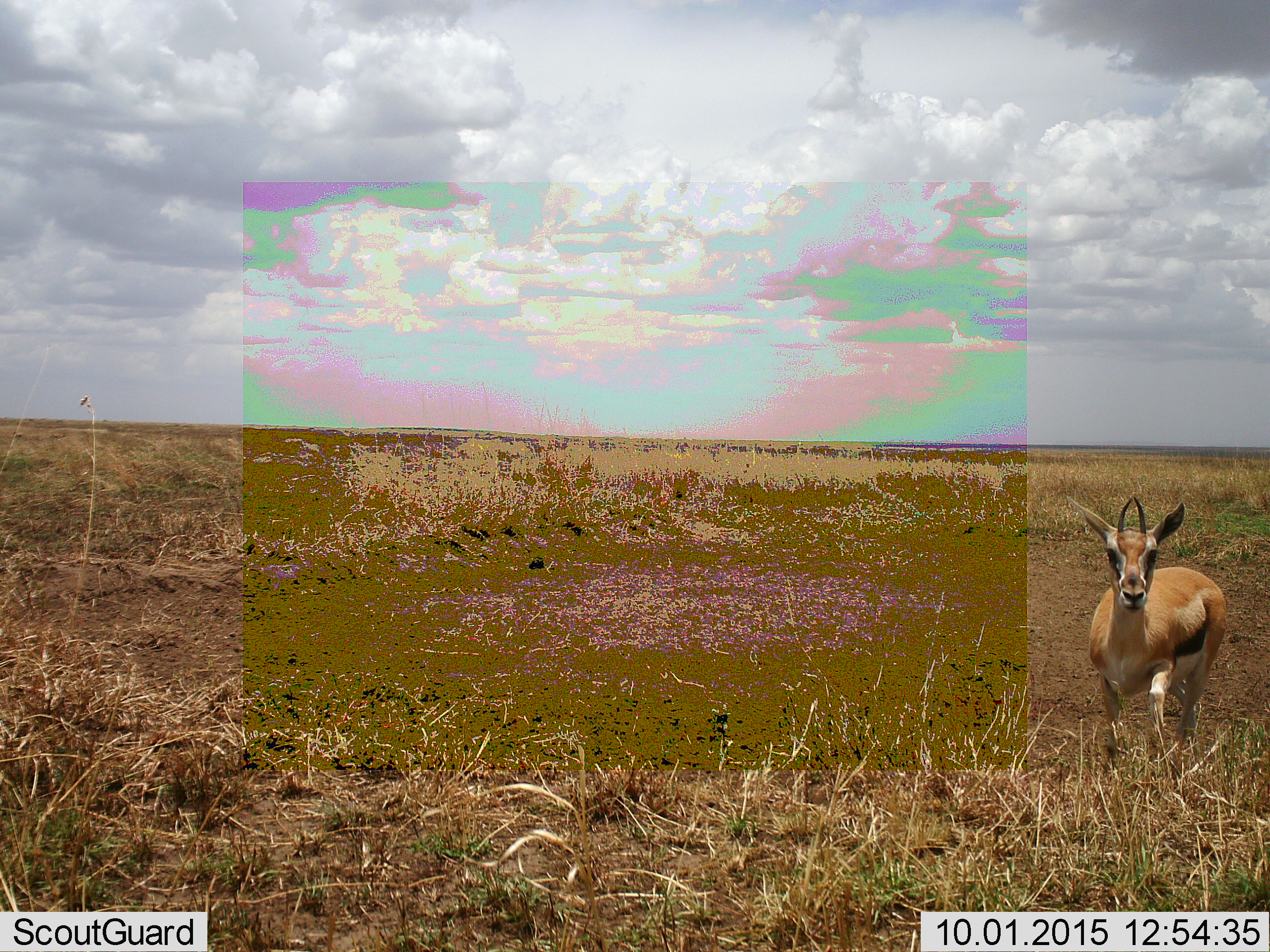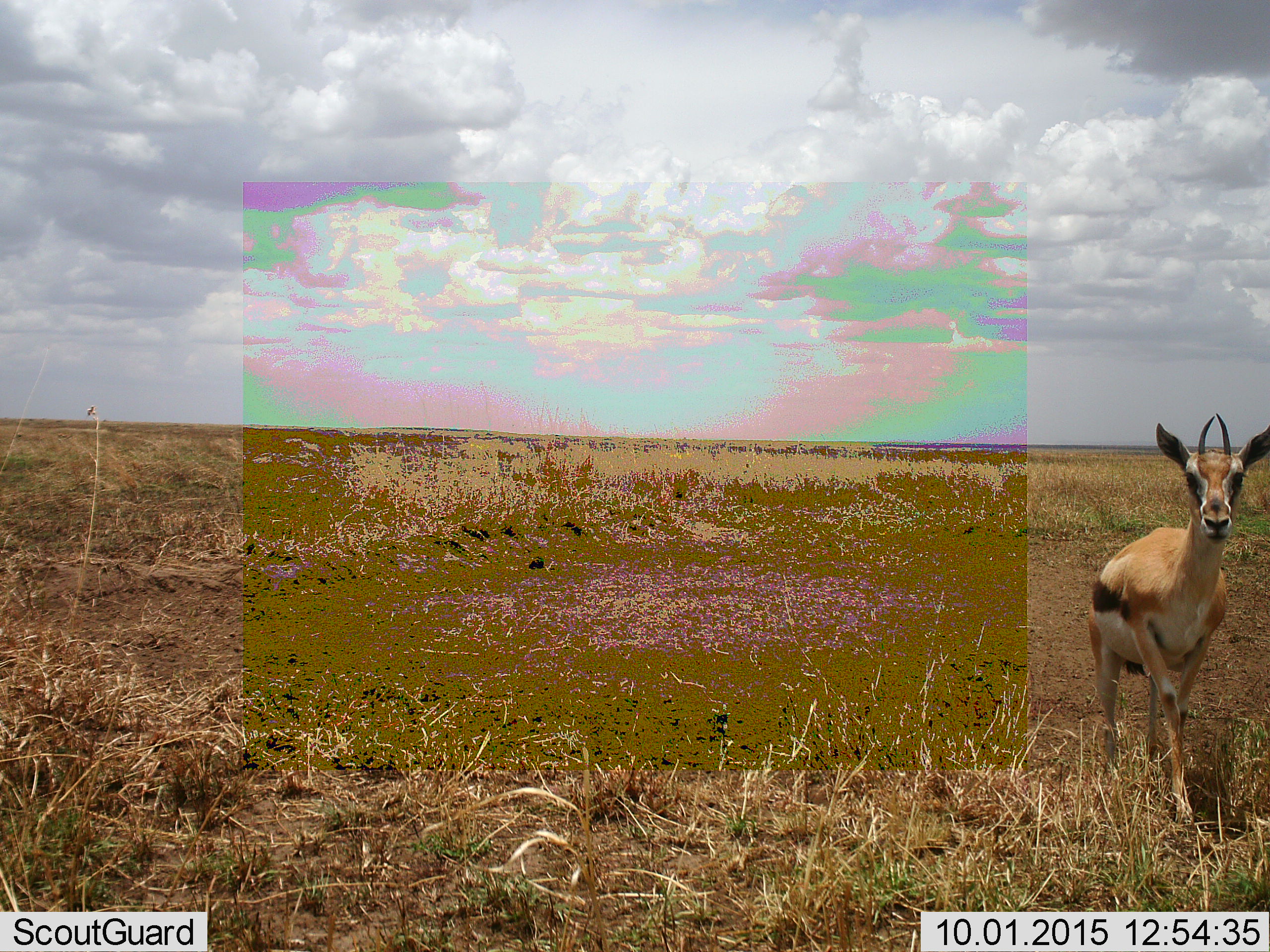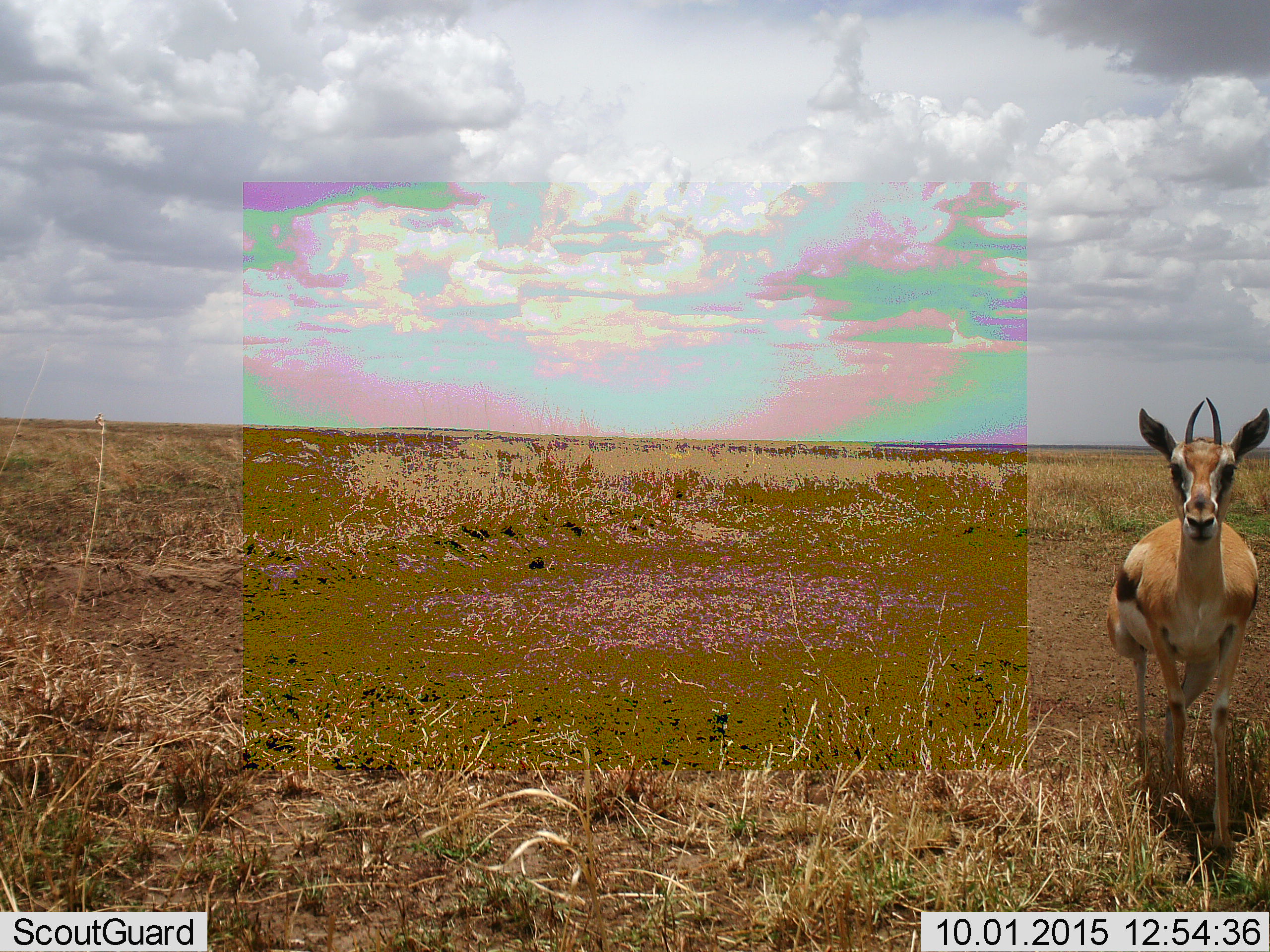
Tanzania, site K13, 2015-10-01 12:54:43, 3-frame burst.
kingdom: Animalia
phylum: Chordata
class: Mammalia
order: Artiodactyla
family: Bovidae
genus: Eudorcas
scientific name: Eudorcas thomsonii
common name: thomson's gazelle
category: gazellethomsons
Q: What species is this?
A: Gazellethomsons (thomson's gazelle) (Eudorcas thomsonii).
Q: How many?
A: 1.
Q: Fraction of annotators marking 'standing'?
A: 30%.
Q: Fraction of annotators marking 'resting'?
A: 0%.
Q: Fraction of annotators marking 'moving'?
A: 80%.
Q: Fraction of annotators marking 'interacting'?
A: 0%.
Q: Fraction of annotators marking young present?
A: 0%.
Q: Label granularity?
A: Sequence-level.